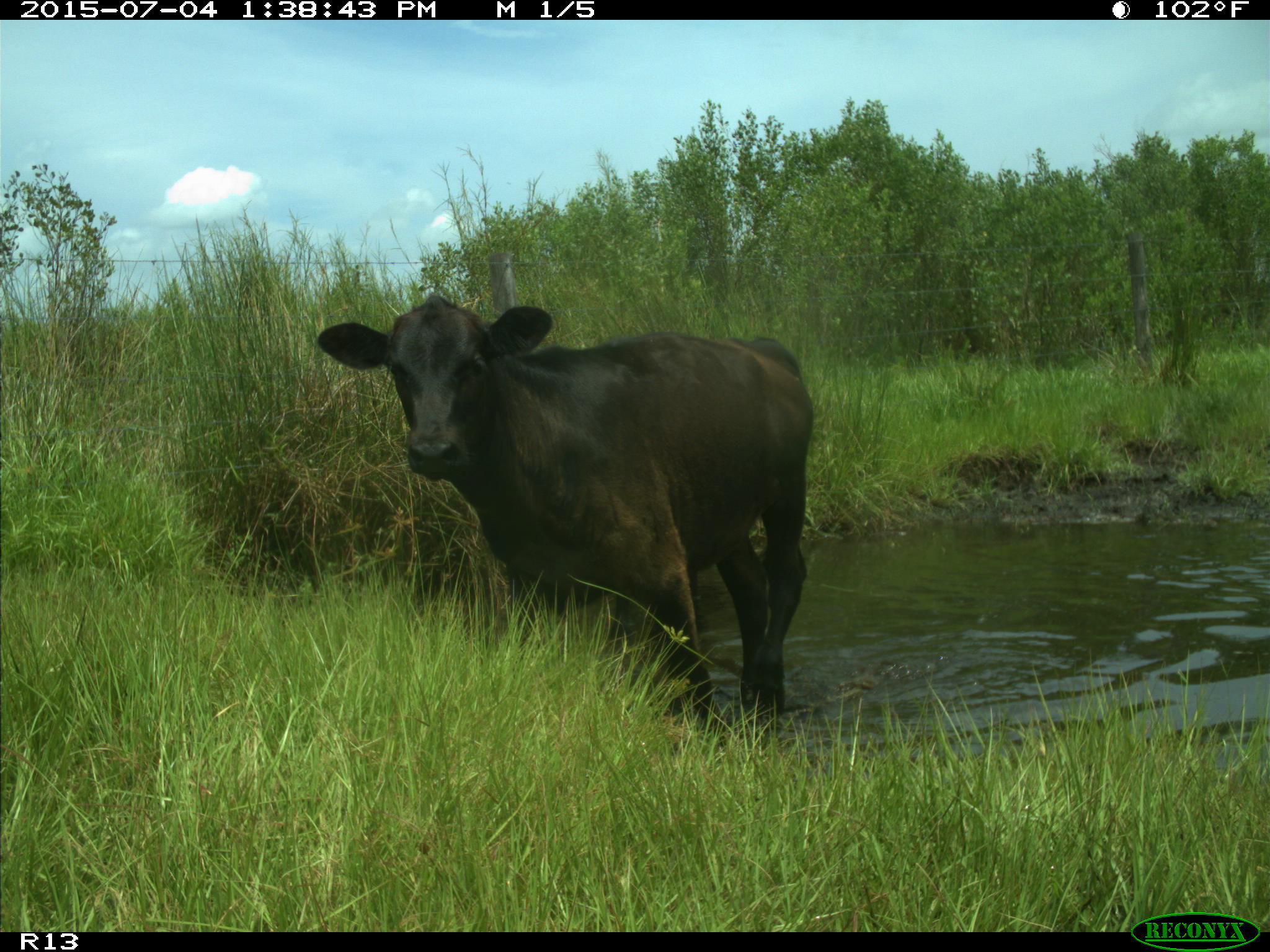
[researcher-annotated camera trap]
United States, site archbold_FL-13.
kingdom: Animalia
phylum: Chordata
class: Mammalia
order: Artiodactyla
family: Bovidae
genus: Bos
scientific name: Bos taurus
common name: domestic cow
Bos taurus (domestic cow).